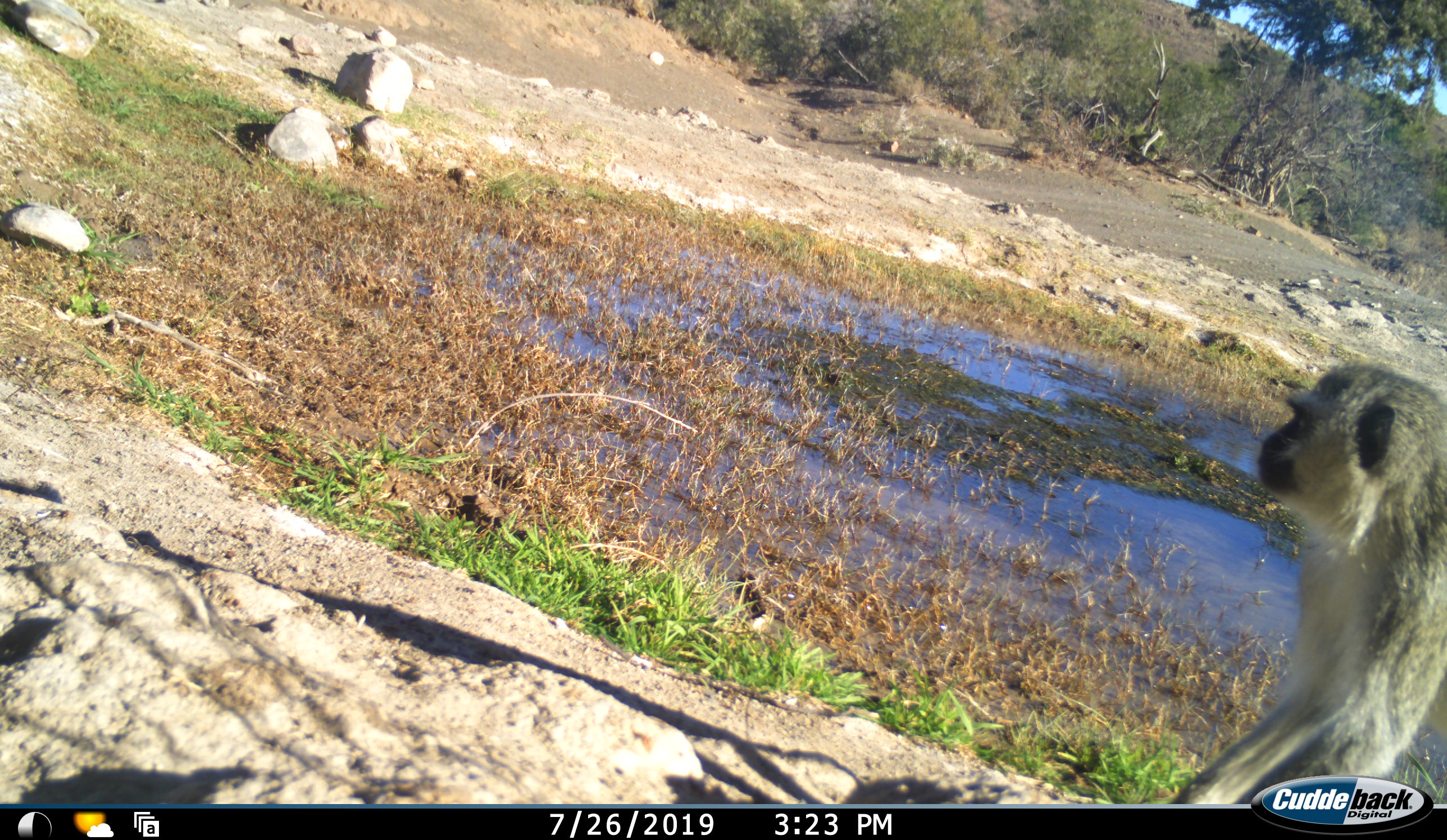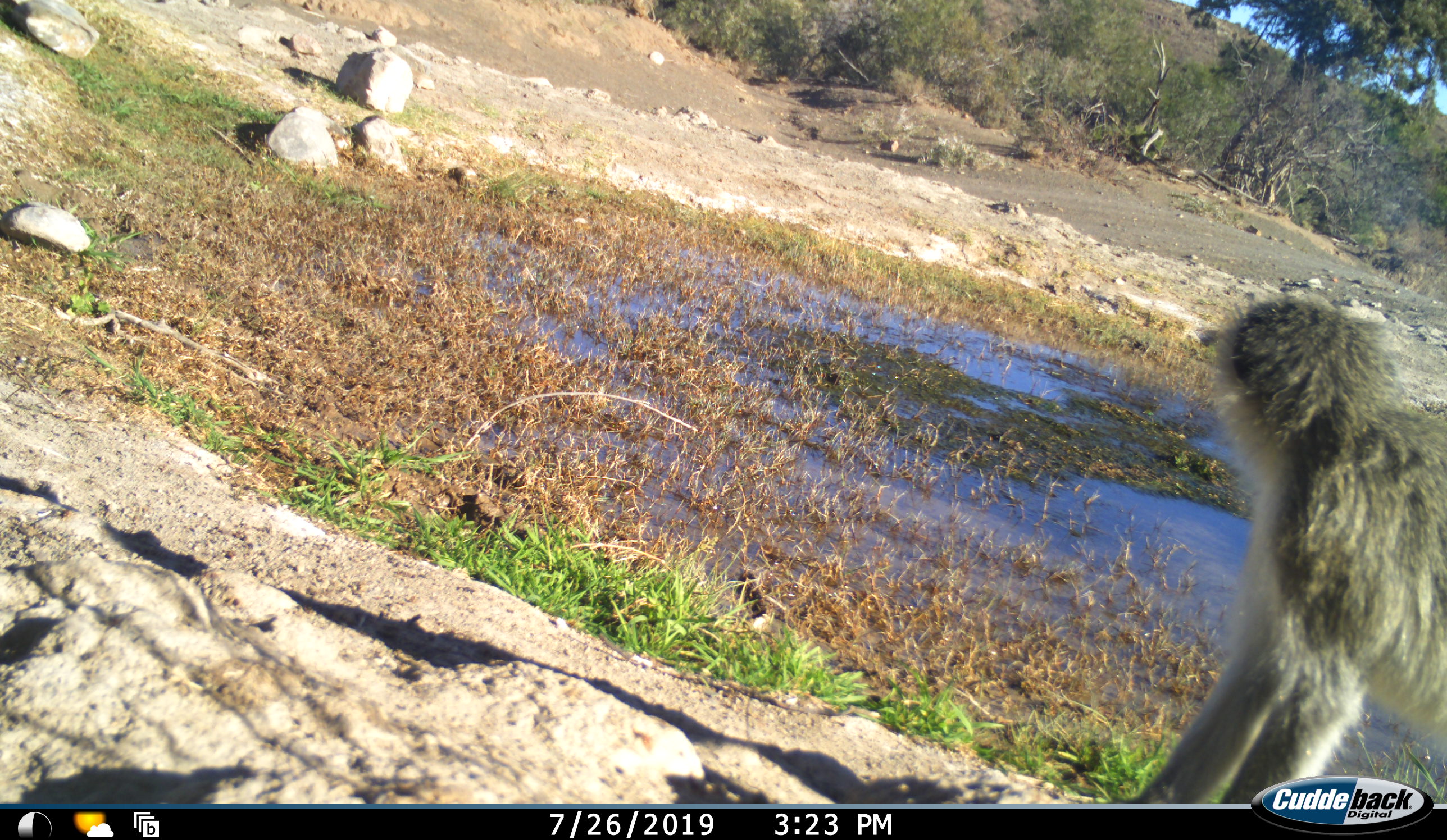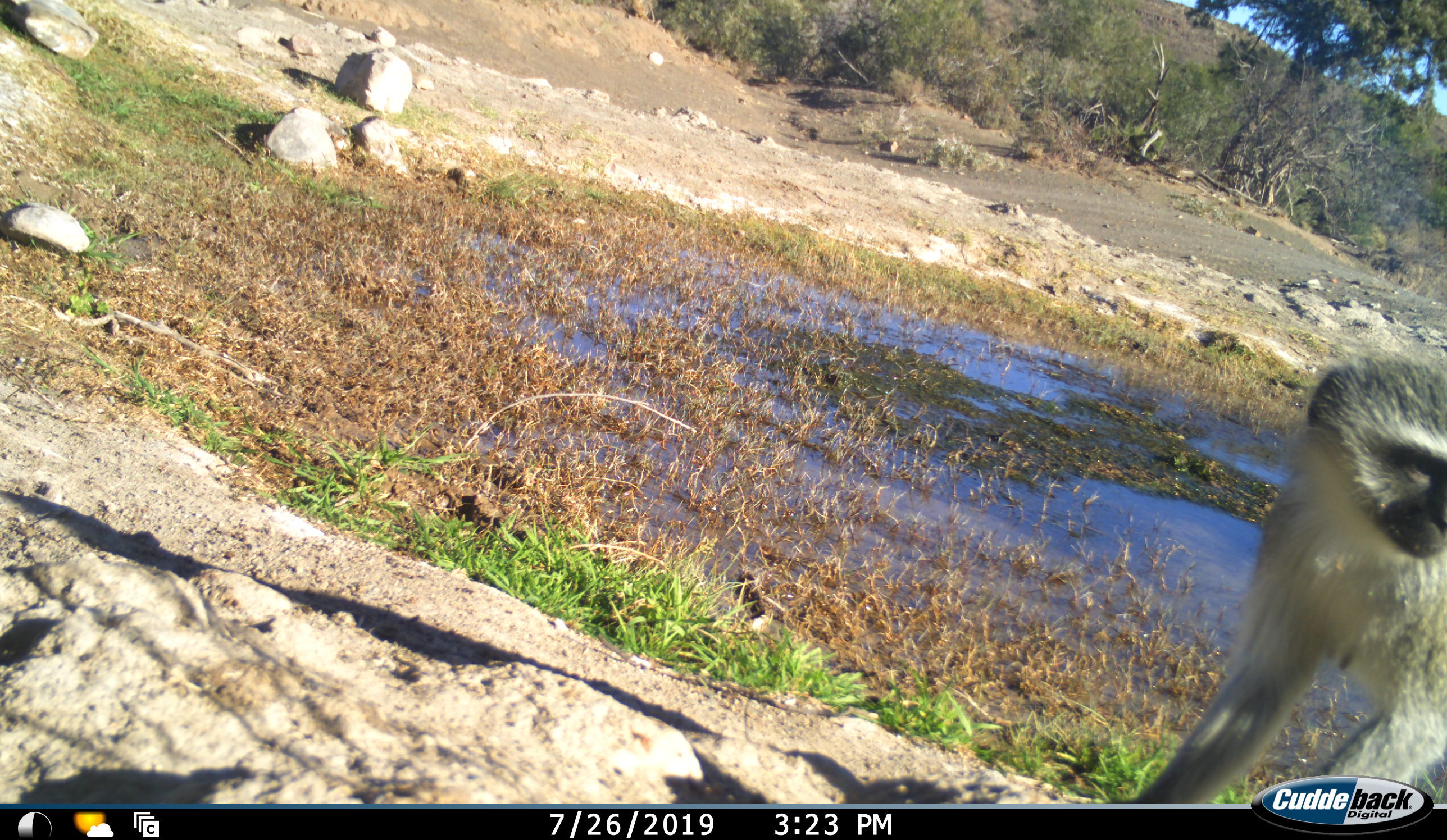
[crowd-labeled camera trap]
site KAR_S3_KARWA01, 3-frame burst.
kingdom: Animalia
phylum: Chordata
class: Mammalia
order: Primates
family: Cercopithecidae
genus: Chlorocebus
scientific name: Chlorocebus pygerythrus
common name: vervet monkey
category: monkeyvervet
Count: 1.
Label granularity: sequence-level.